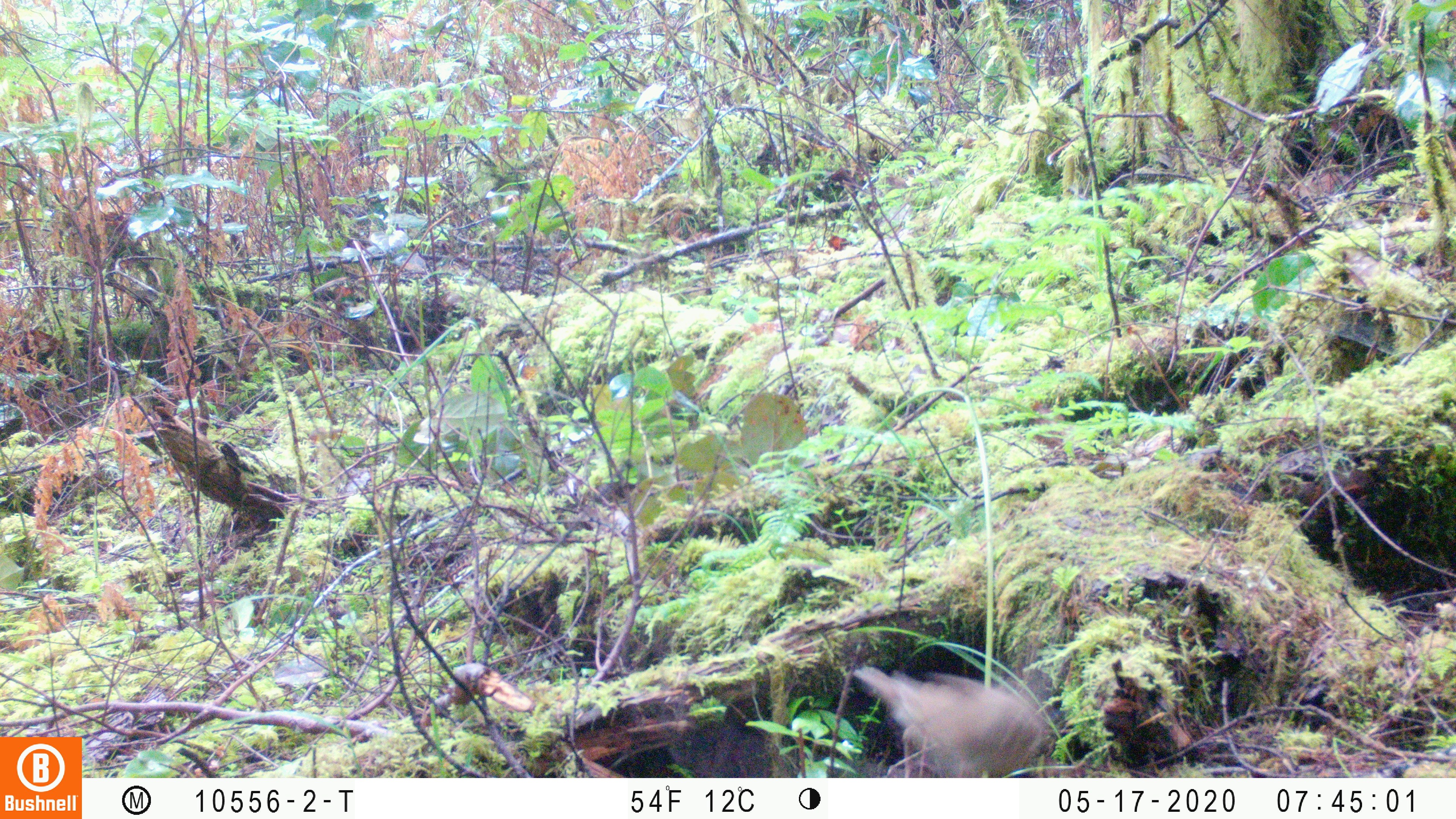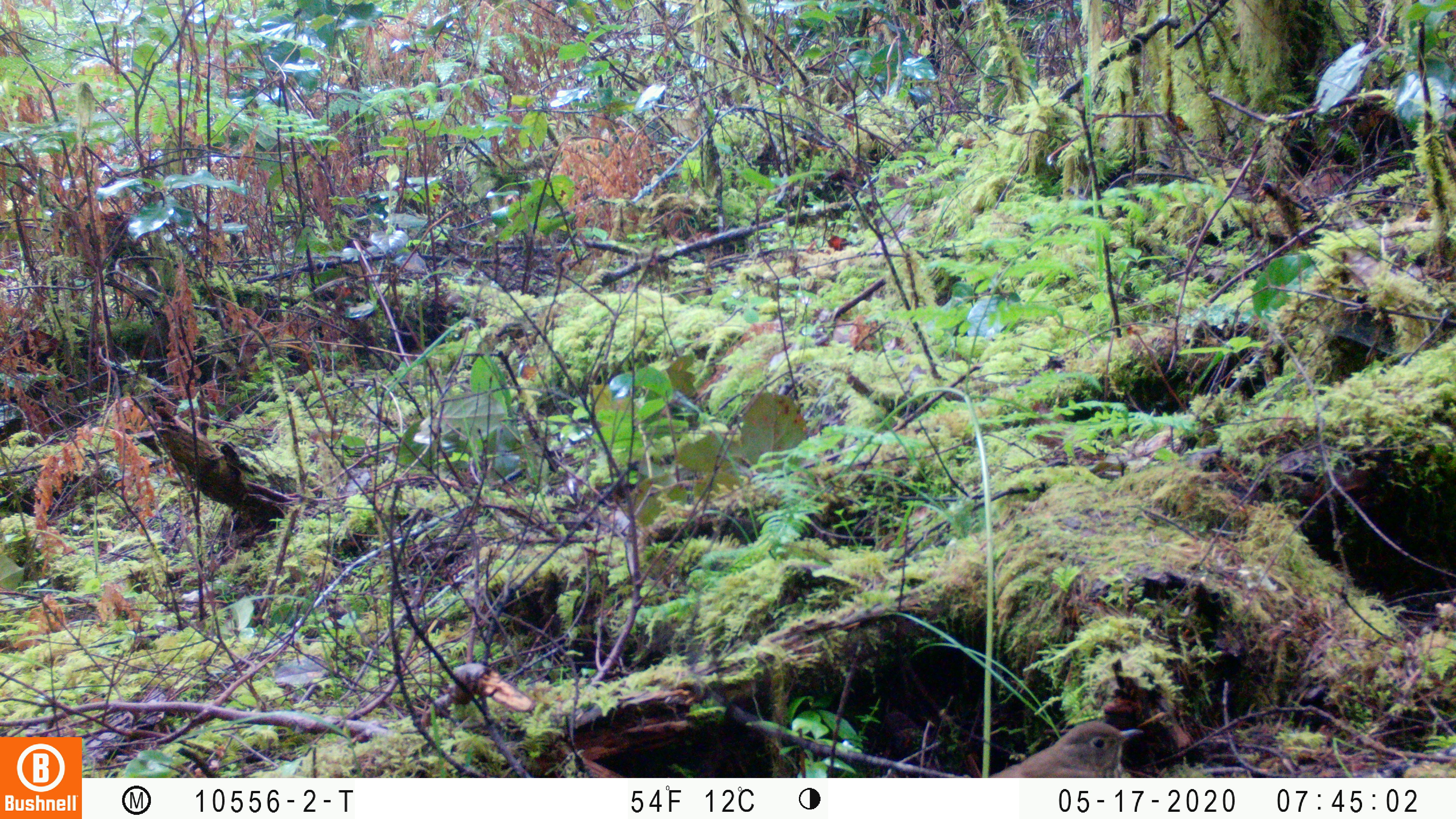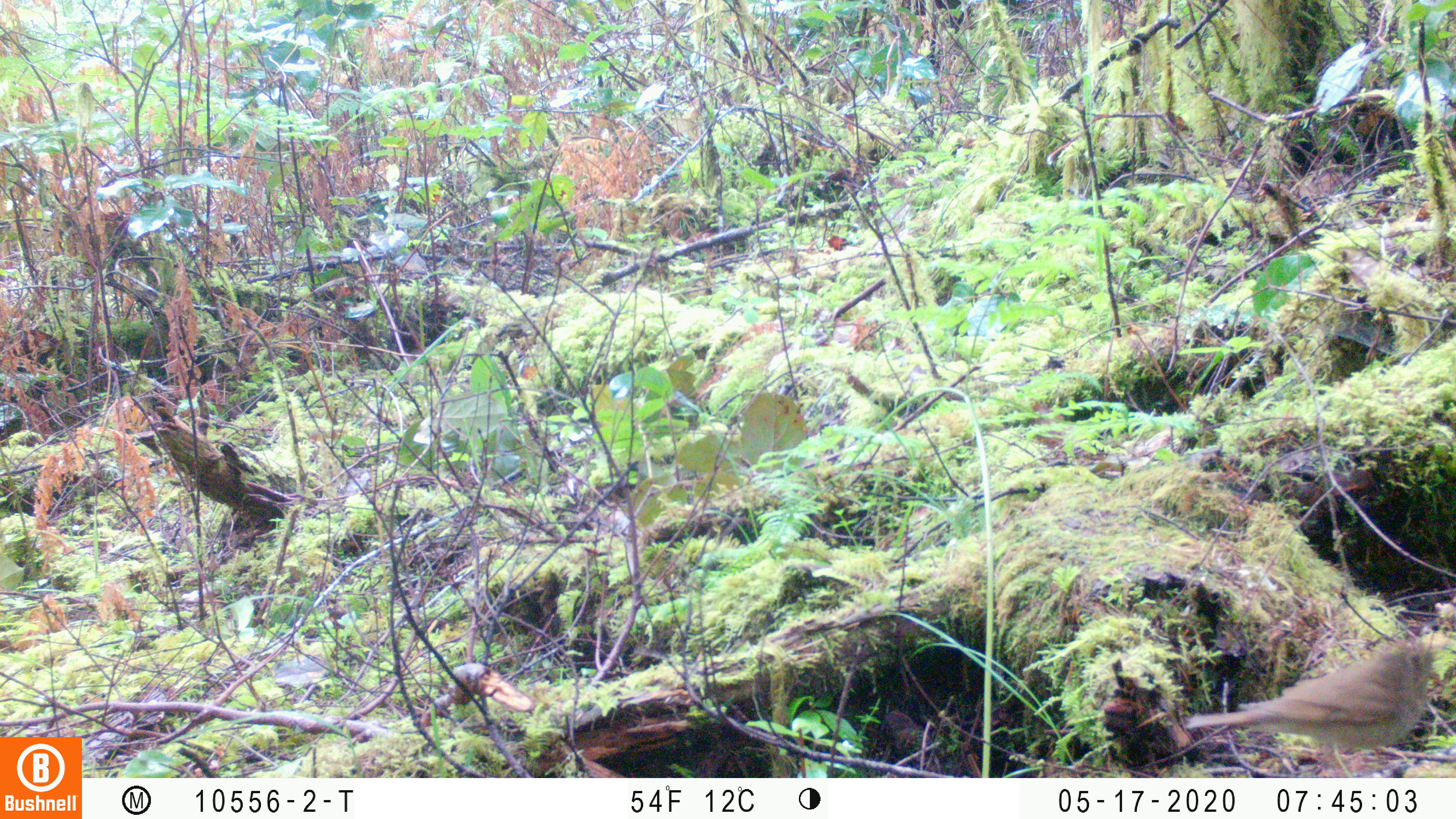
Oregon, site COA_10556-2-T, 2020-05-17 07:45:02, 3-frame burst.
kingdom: Animalia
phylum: Chordata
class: Aves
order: Passeriformes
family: Turdidae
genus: Catharus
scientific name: Catharus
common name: brown thrushes and nightingale-thrushes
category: catharus species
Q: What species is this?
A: Catharus species (brown thrushes and nightingale-thrushes) (Catharus).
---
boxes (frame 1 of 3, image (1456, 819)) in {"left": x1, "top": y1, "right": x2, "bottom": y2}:
catharus species: {"left": 848, "top": 654, "right": 1053, "bottom": 772}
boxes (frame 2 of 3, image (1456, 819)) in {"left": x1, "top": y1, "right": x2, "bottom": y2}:
catharus species: {"left": 990, "top": 717, "right": 1145, "bottom": 775}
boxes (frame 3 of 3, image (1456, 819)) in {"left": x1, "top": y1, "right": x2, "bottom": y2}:
catharus species: {"left": 1178, "top": 628, "right": 1447, "bottom": 770}